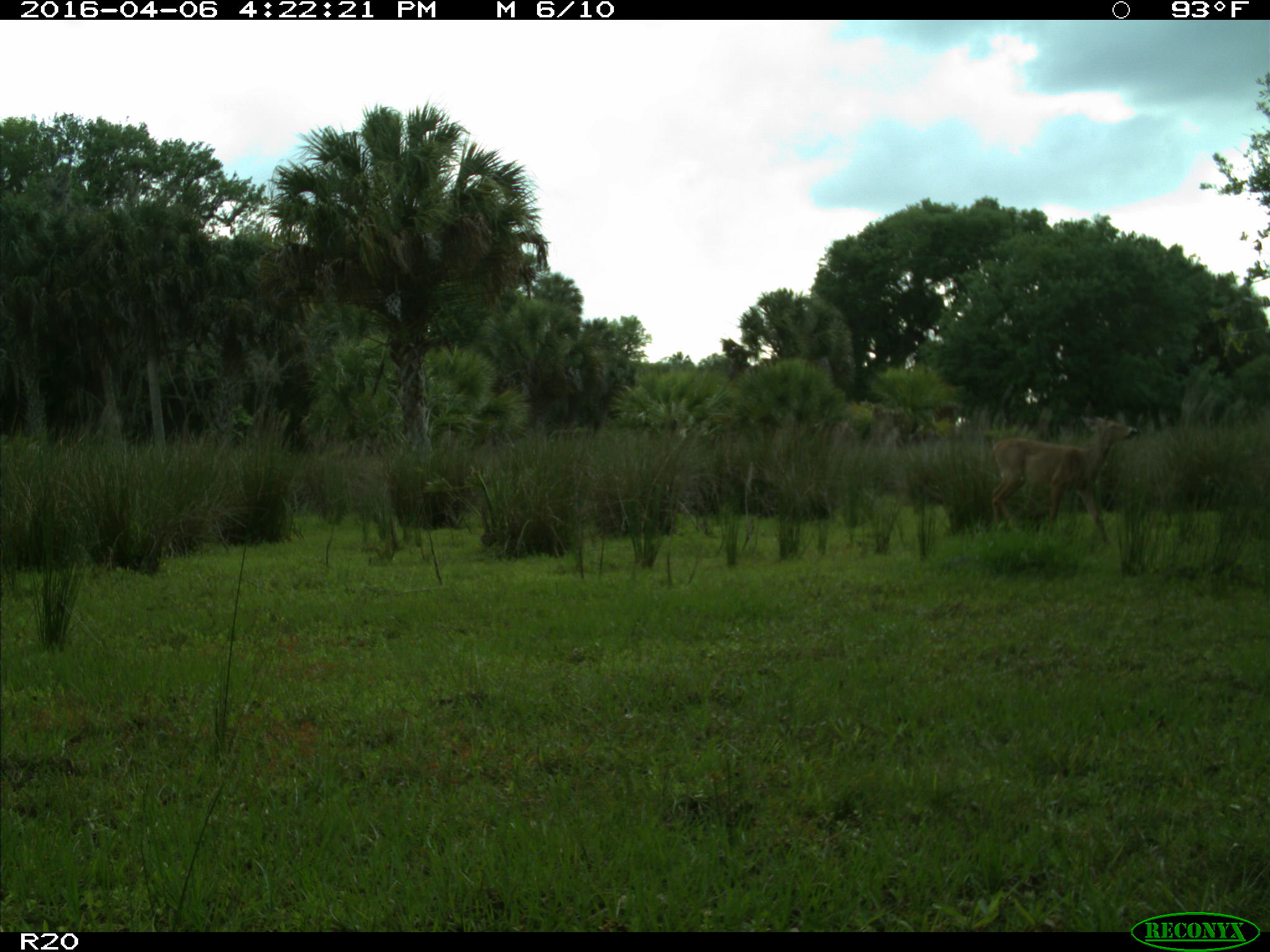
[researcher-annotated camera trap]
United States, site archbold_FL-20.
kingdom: Animalia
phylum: Chordata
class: Mammalia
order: Artiodactyla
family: Cervidae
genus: Odocoileus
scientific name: Odocoileus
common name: deer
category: unidentified deer